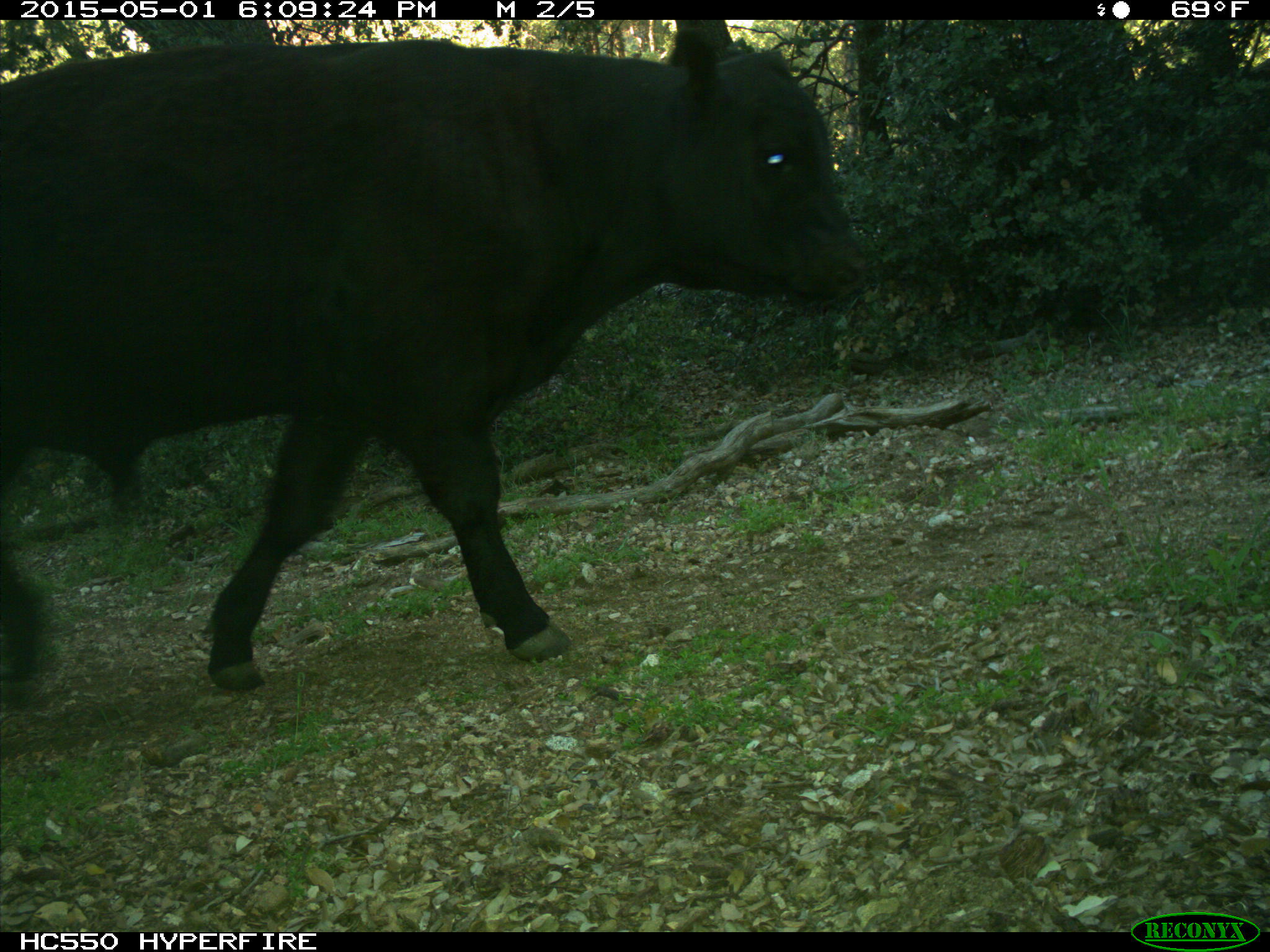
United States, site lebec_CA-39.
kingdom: Animalia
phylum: Chordata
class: Mammalia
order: Artiodactyla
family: Bovidae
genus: Bos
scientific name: Bos taurus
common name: domestic cow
Bos taurus (domestic cow).